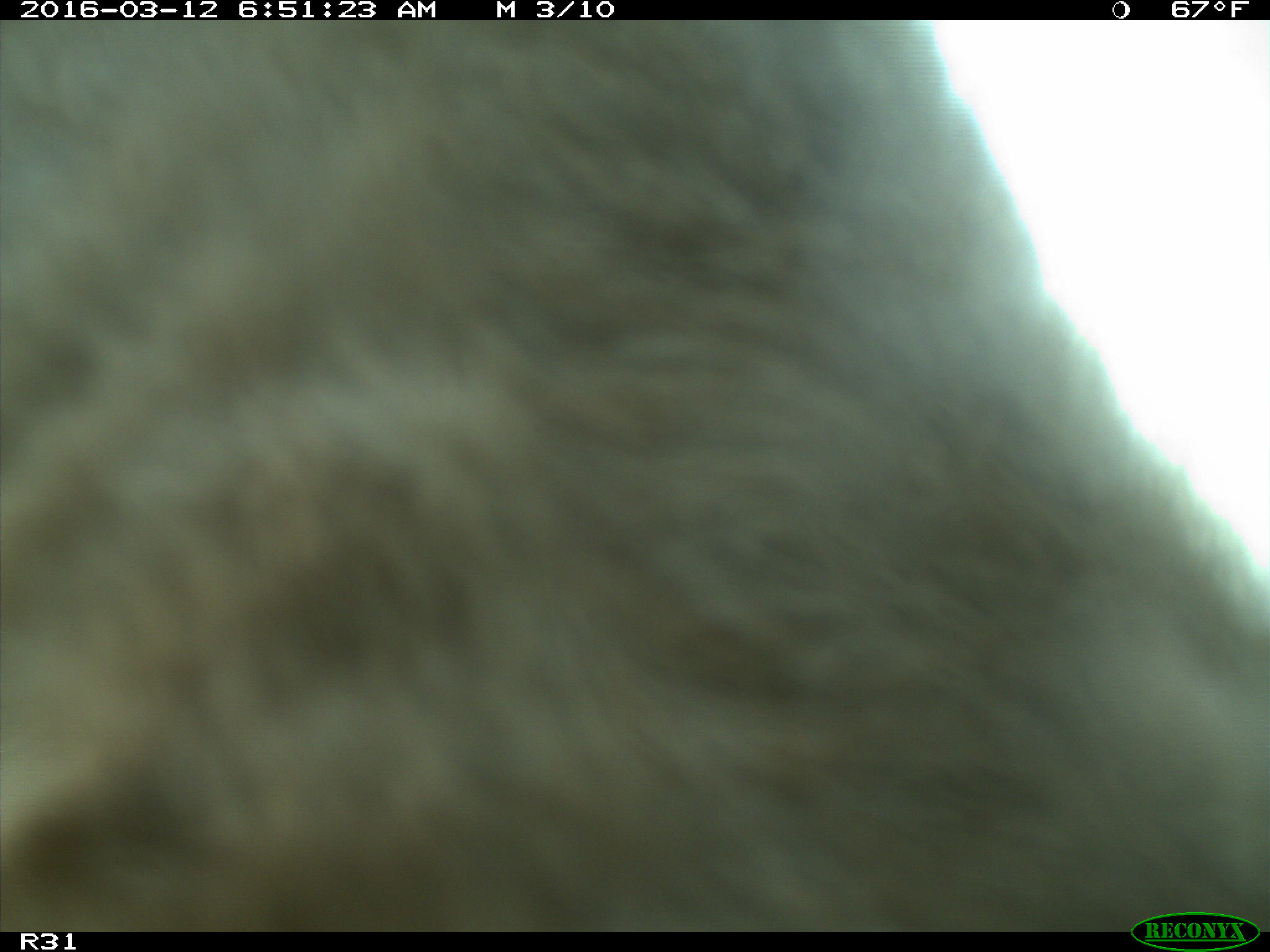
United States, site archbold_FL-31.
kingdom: Animalia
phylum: Chordata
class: Mammalia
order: Artiodactyla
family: Bovidae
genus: Bos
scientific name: Bos taurus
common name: domestic cow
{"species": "Bos taurus (domestic cow)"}